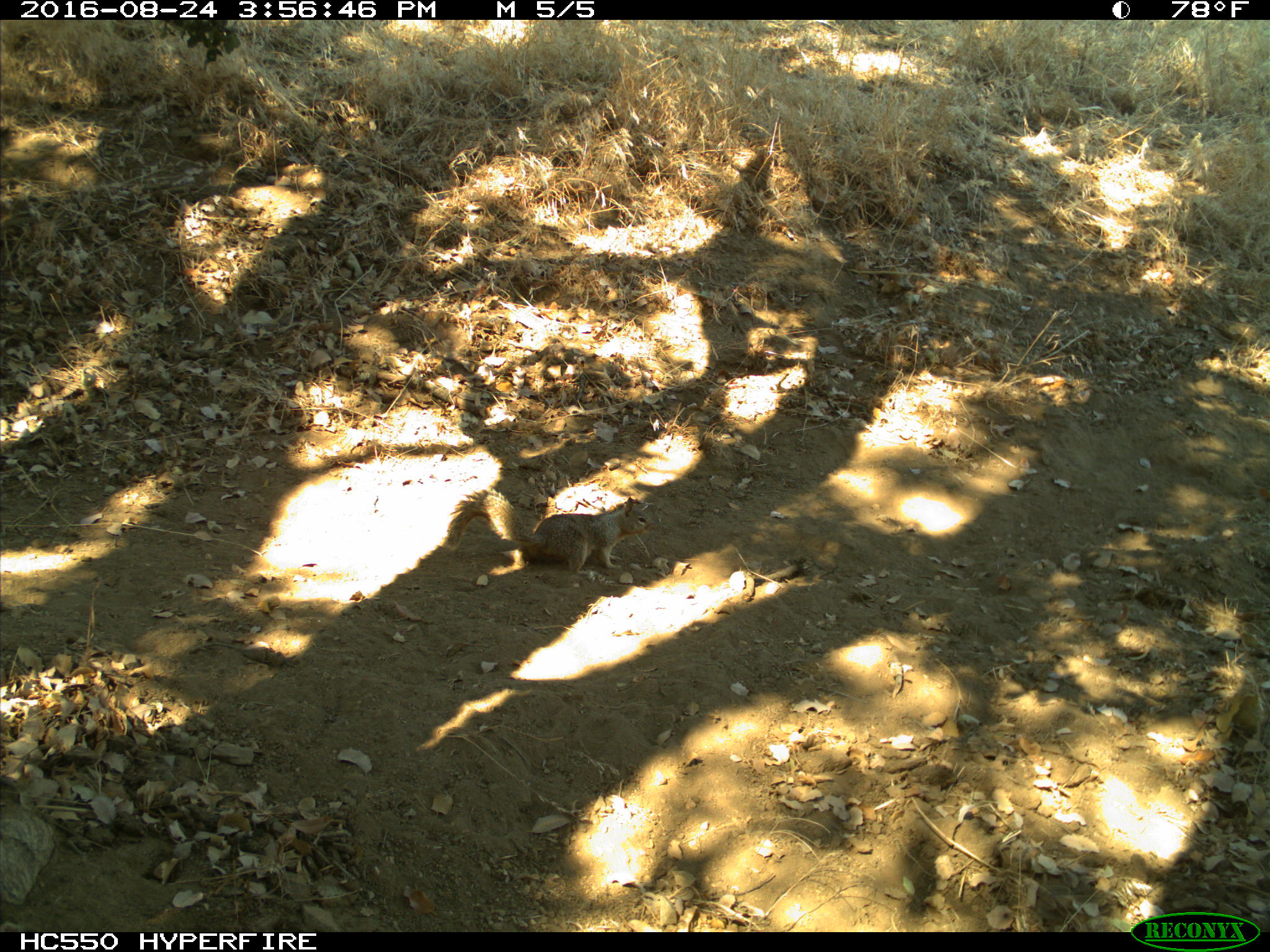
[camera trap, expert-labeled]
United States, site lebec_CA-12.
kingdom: Animalia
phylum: Chordata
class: Mammalia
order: Rodentia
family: Sciuridae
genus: Otospermophilus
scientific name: Otospermophilus beecheyi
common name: california ground squirrel